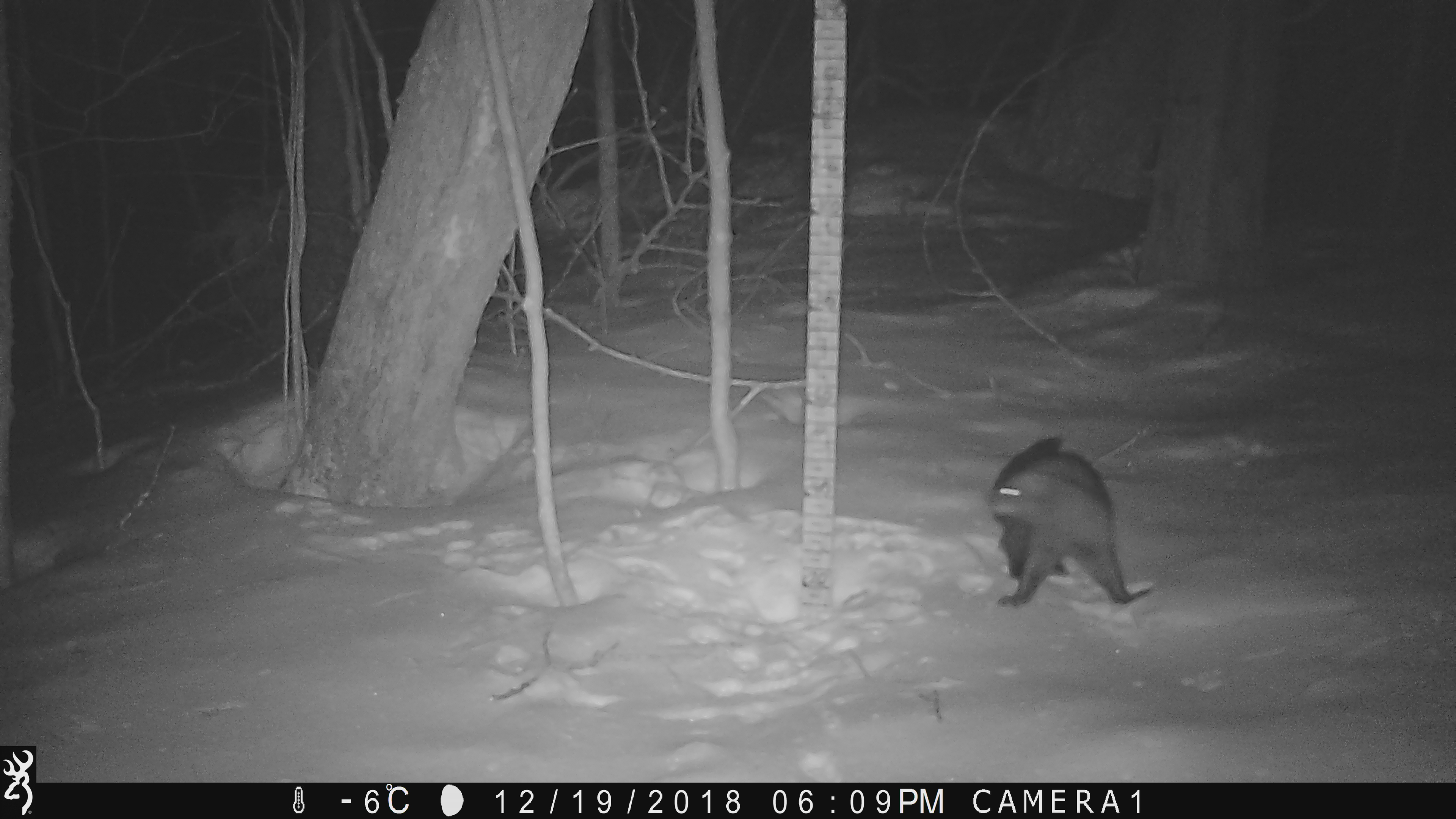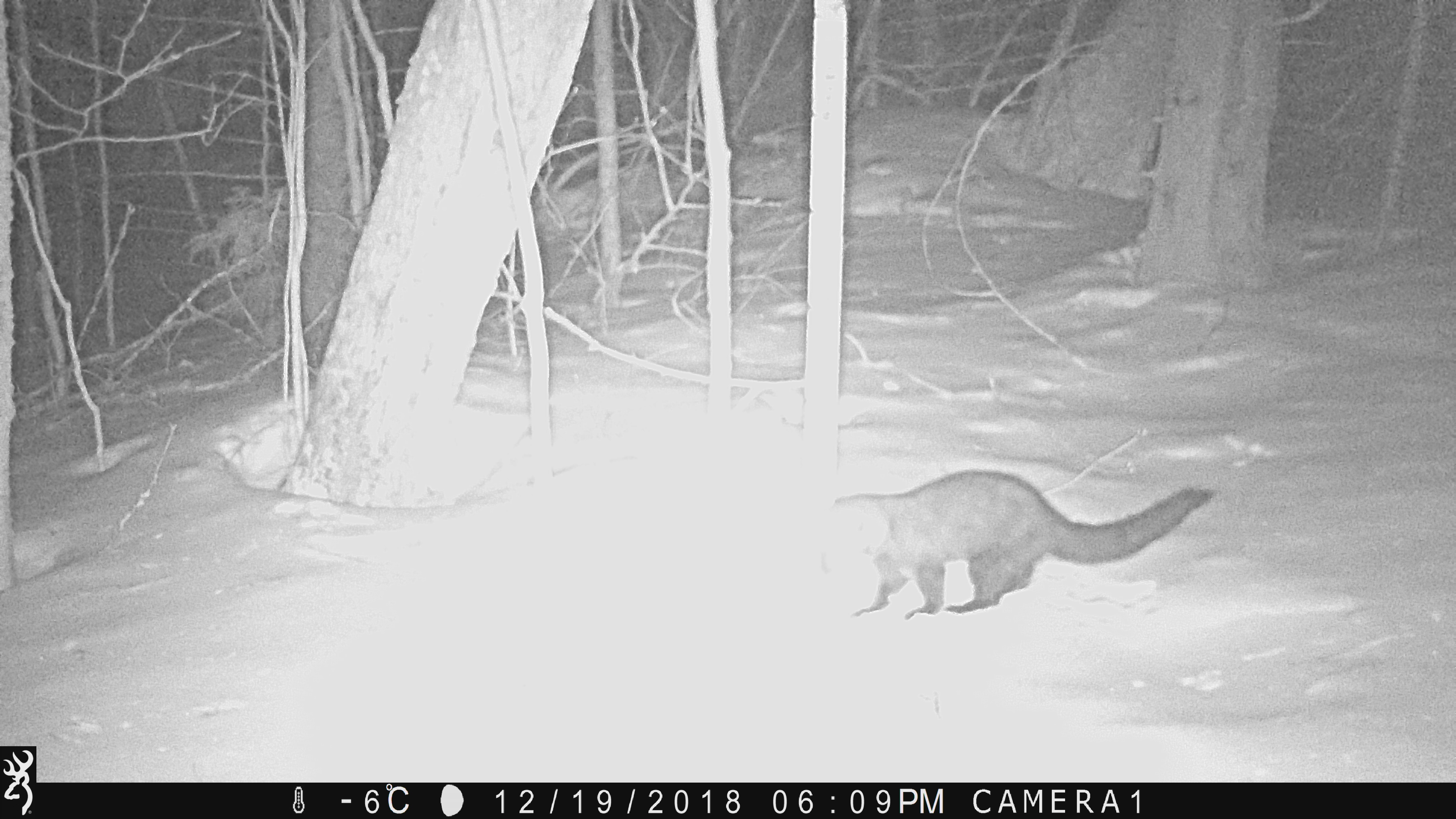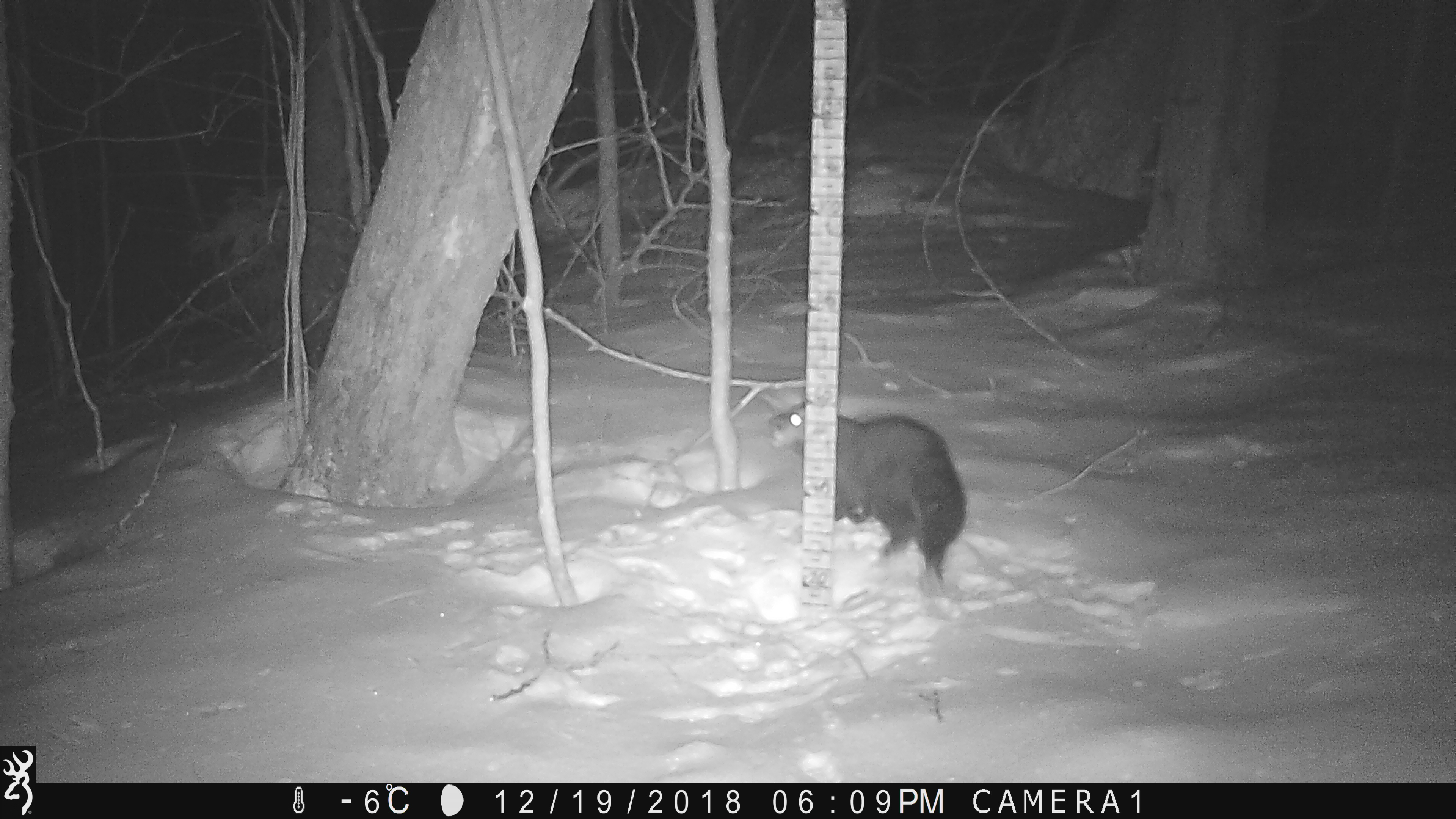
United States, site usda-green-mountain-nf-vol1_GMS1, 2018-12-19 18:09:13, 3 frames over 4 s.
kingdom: Animalia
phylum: Chordata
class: Mammalia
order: Carnivora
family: Mustelidae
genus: Pekania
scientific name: Pekania pennanti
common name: fisher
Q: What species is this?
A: Fisher (Pekania pennanti).